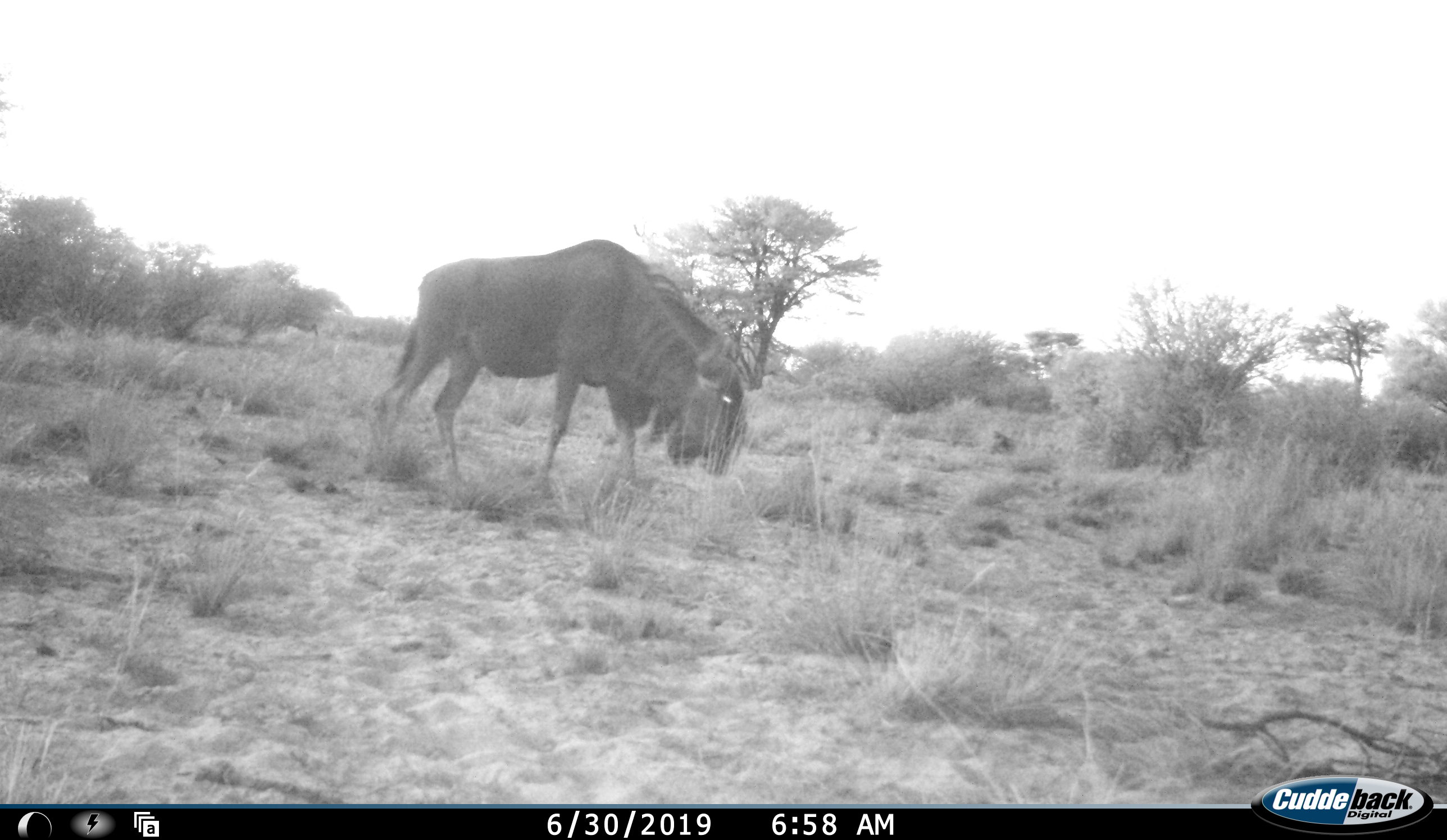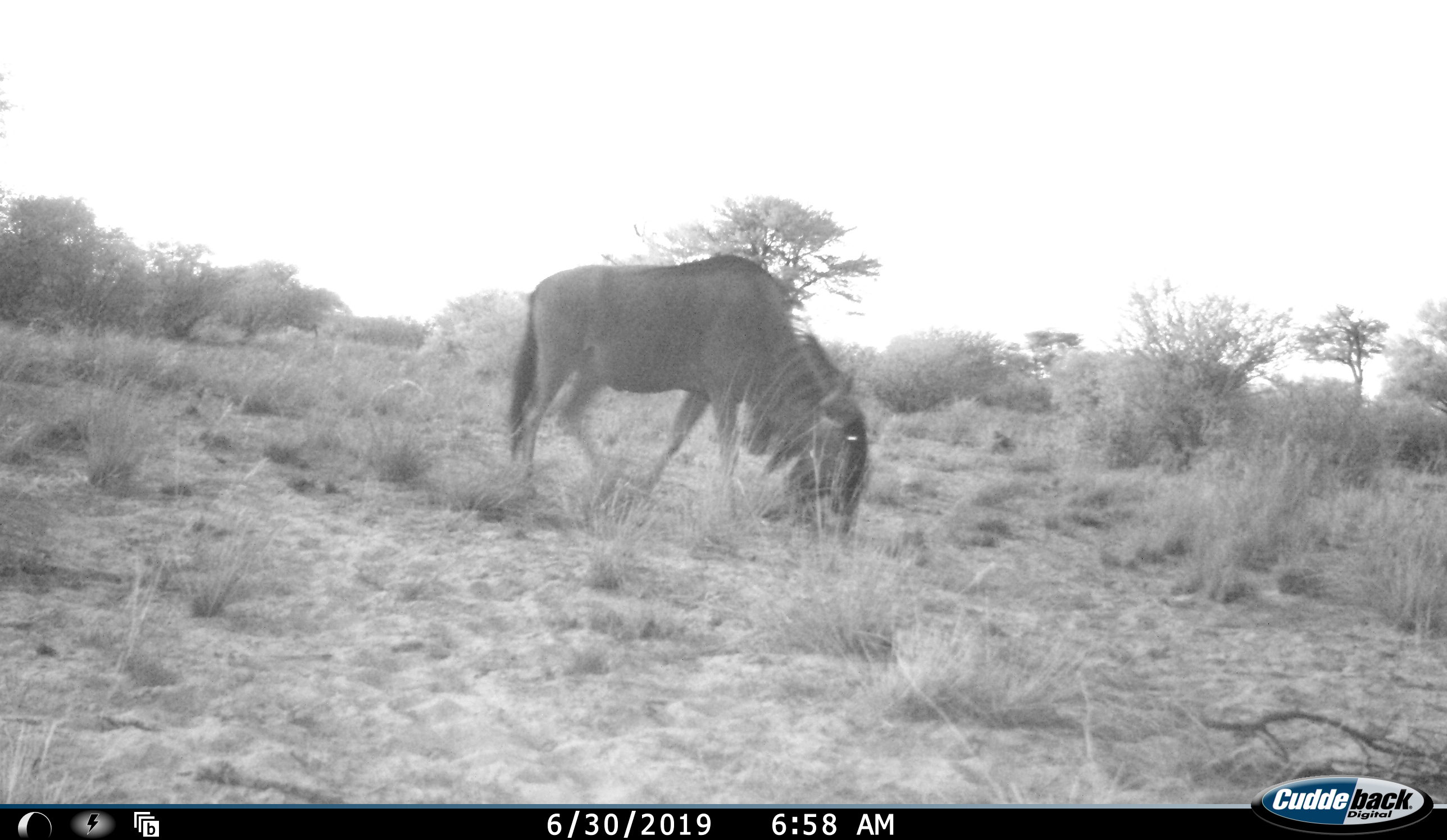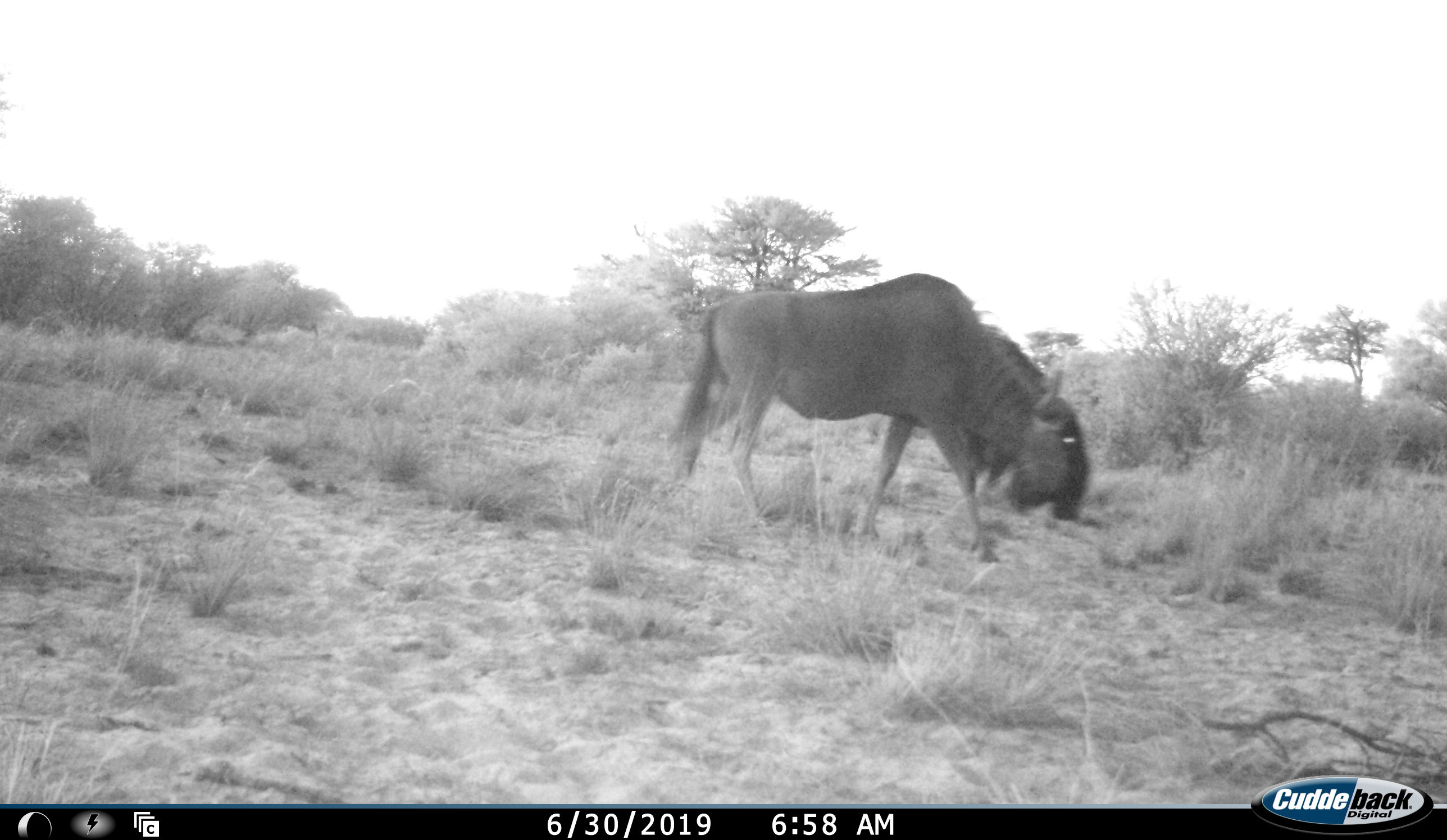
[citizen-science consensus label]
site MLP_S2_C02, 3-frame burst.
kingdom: Animalia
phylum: Chordata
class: Mammalia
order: Artiodactyla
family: Bovidae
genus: Connochaetes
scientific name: Connochaetes taurinus taurinus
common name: blue wildebeest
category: wildebeestblue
Wildebeestblue (blue wildebeest) (Connochaetes taurinus taurinus), count 1. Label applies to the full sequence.